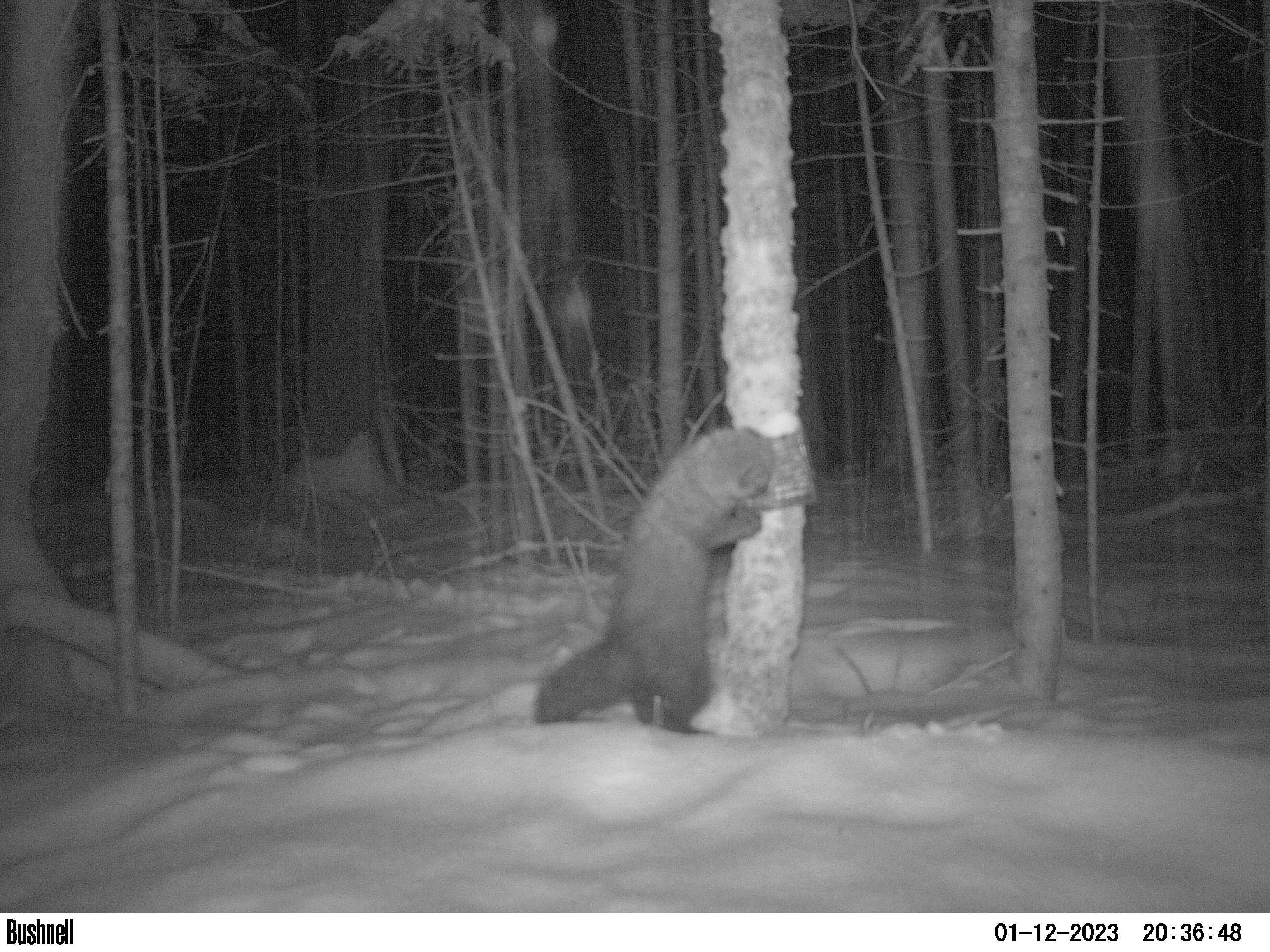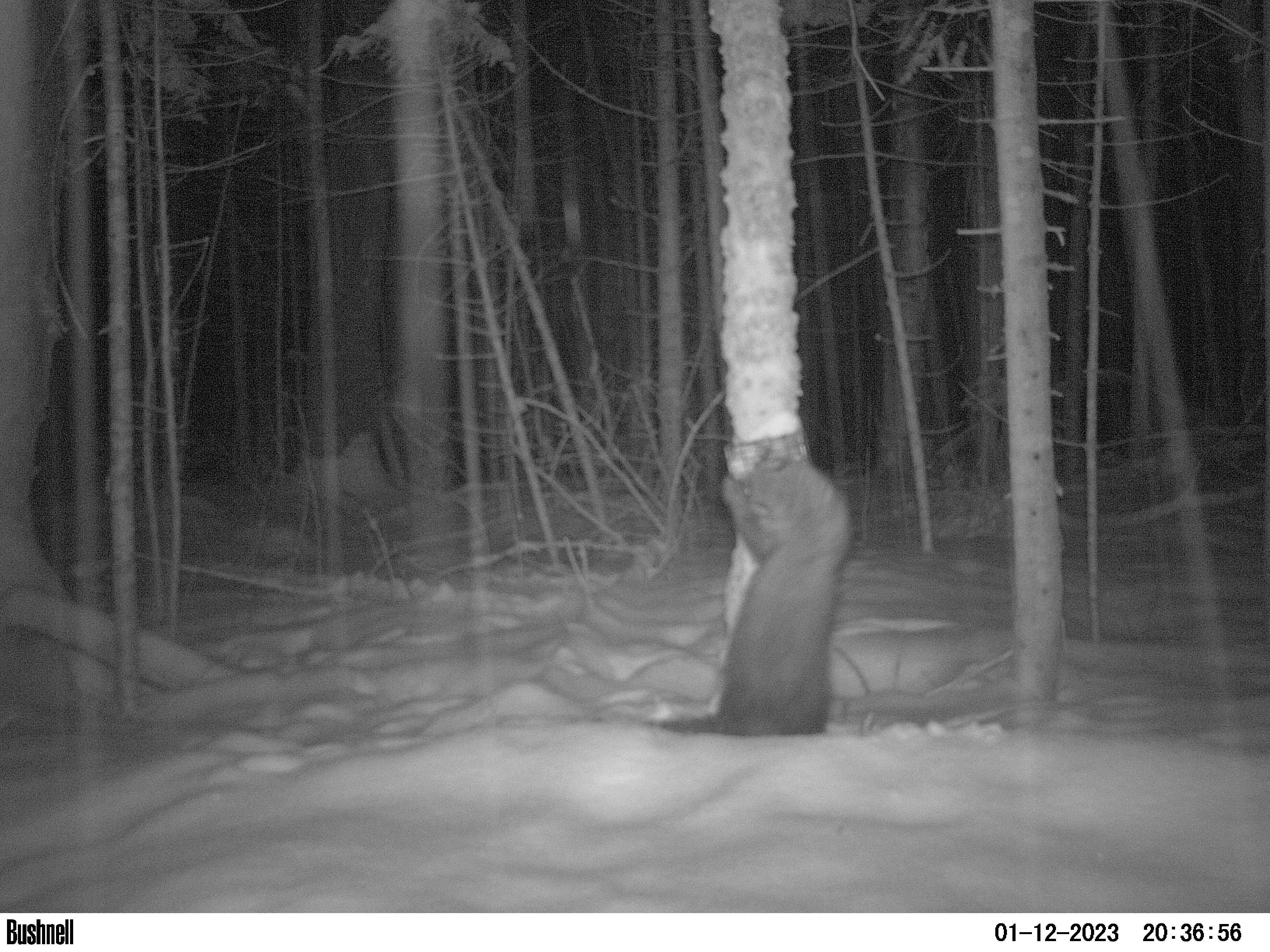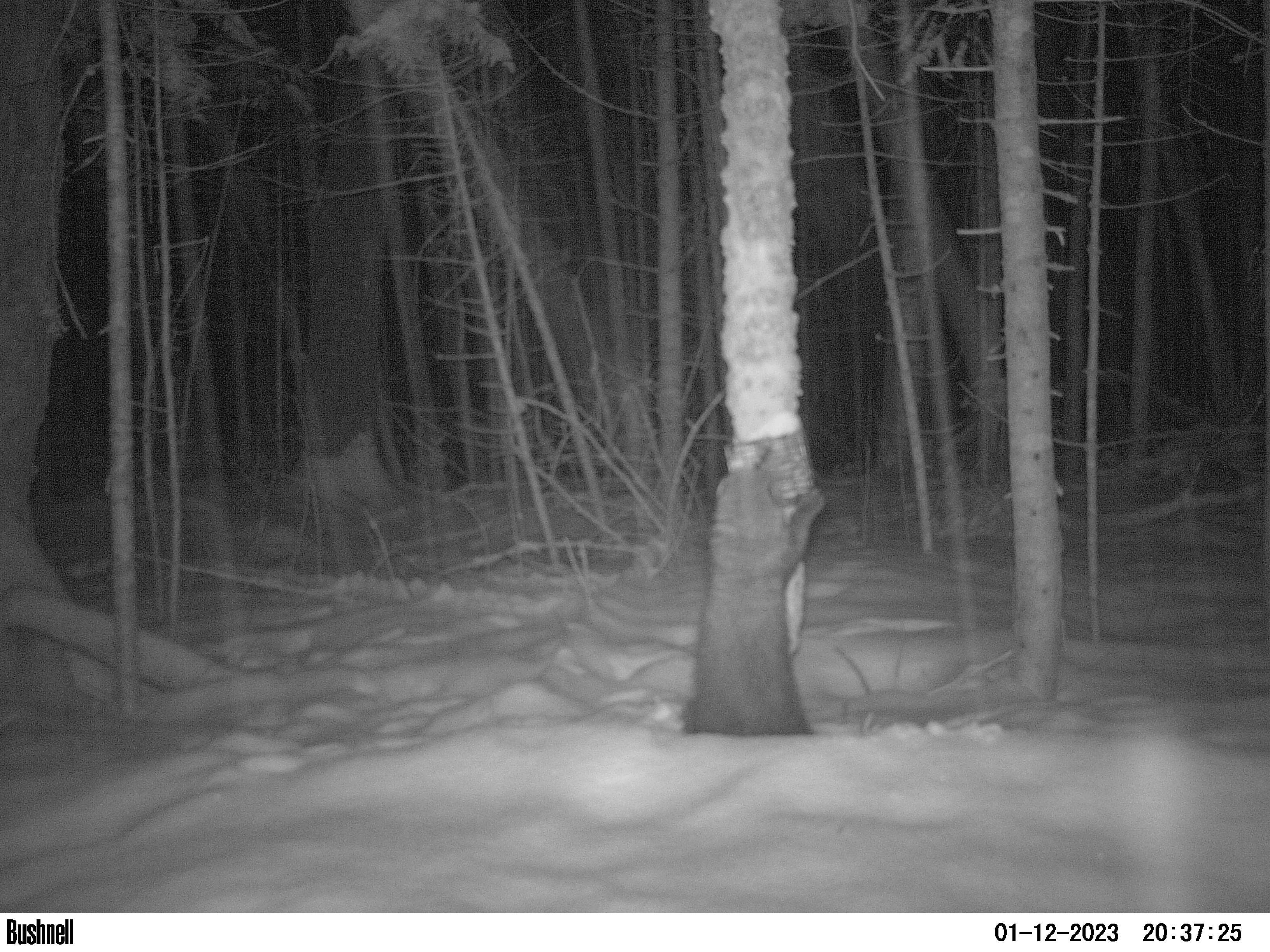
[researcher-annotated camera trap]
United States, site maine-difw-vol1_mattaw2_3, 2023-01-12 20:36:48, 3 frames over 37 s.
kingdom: Animalia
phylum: Chordata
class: Mammalia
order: Carnivora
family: Mustelidae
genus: Pekania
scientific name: Pekania pennanti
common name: fisher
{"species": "fisher (Pekania pennanti)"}